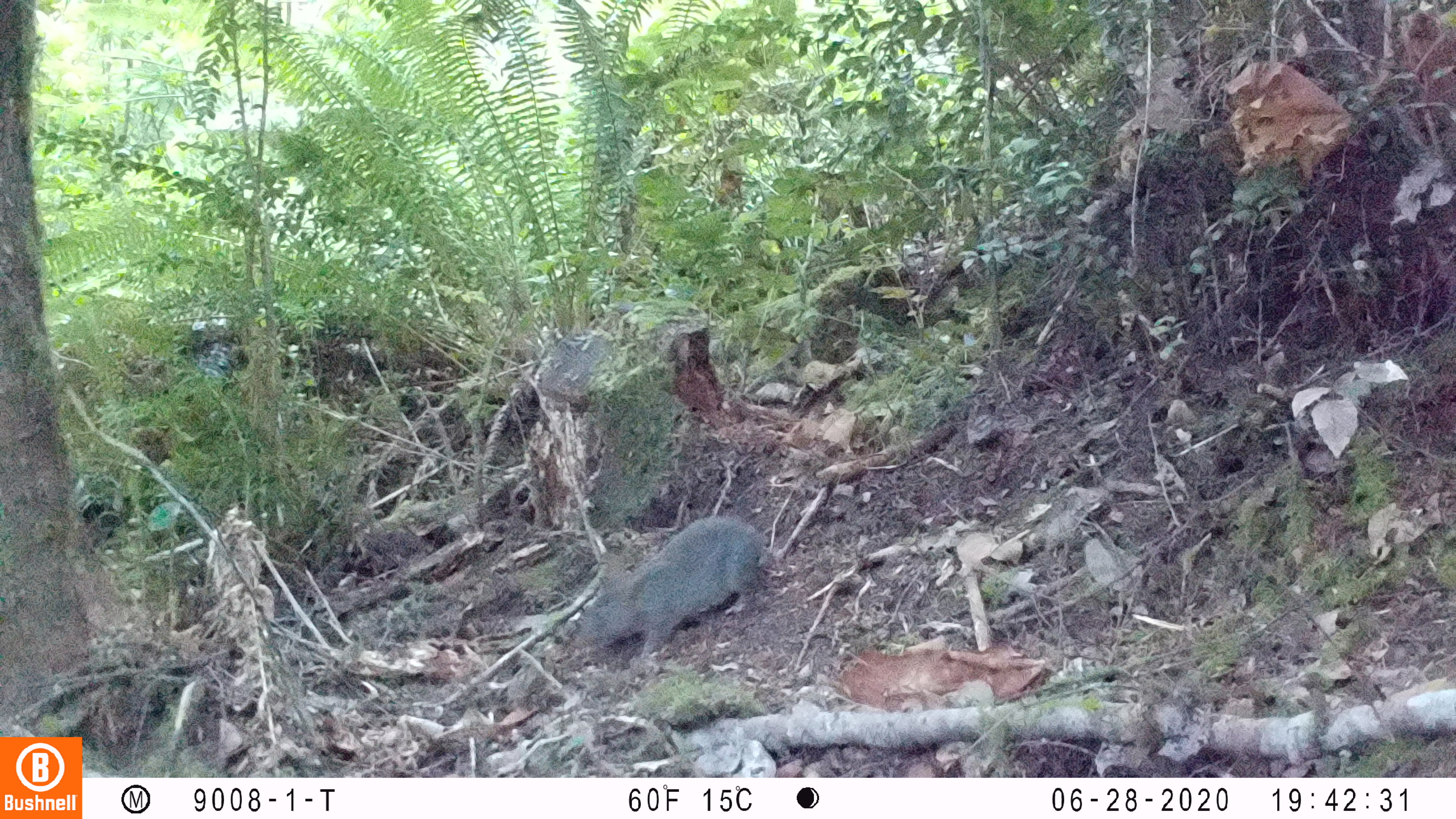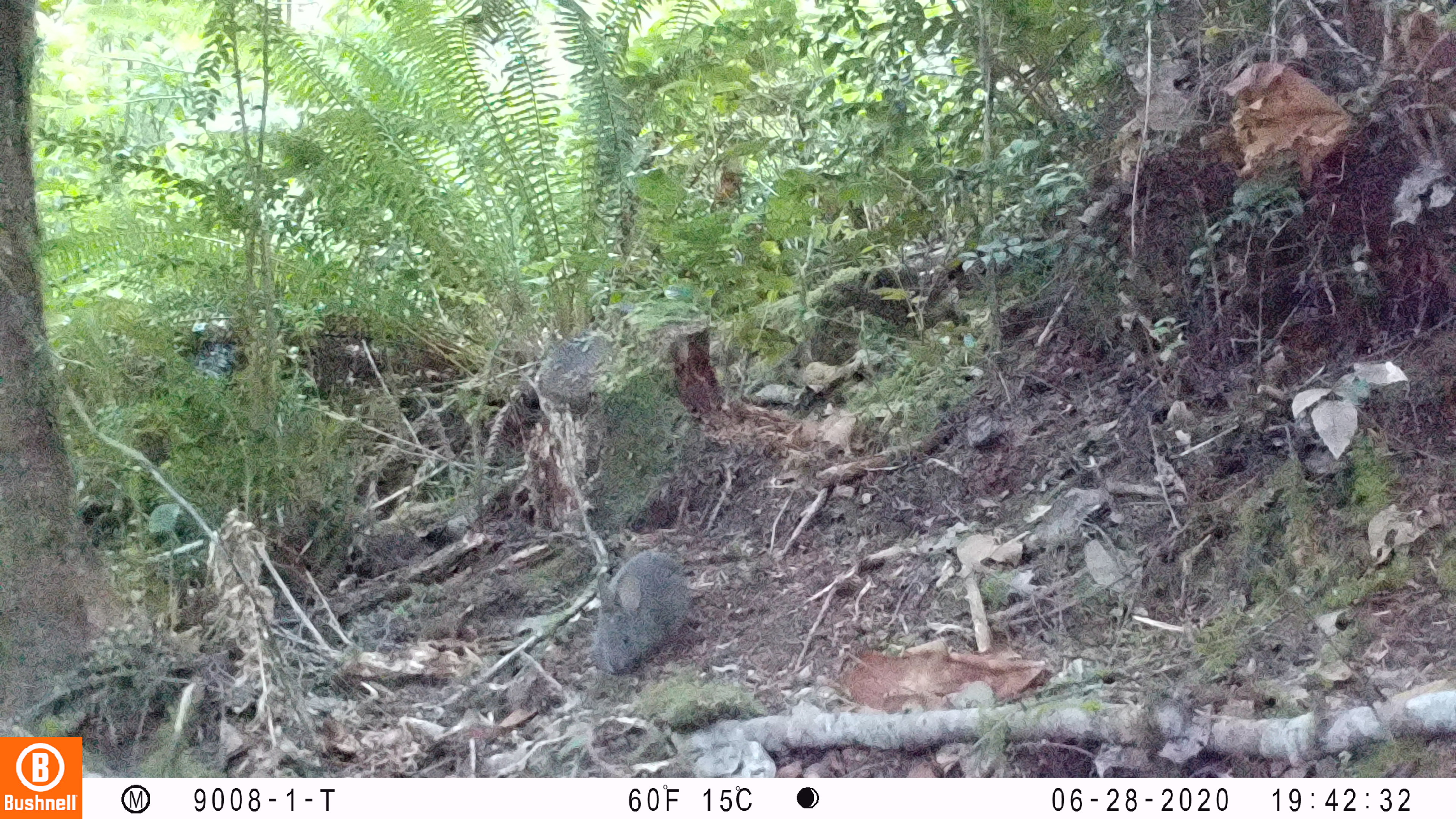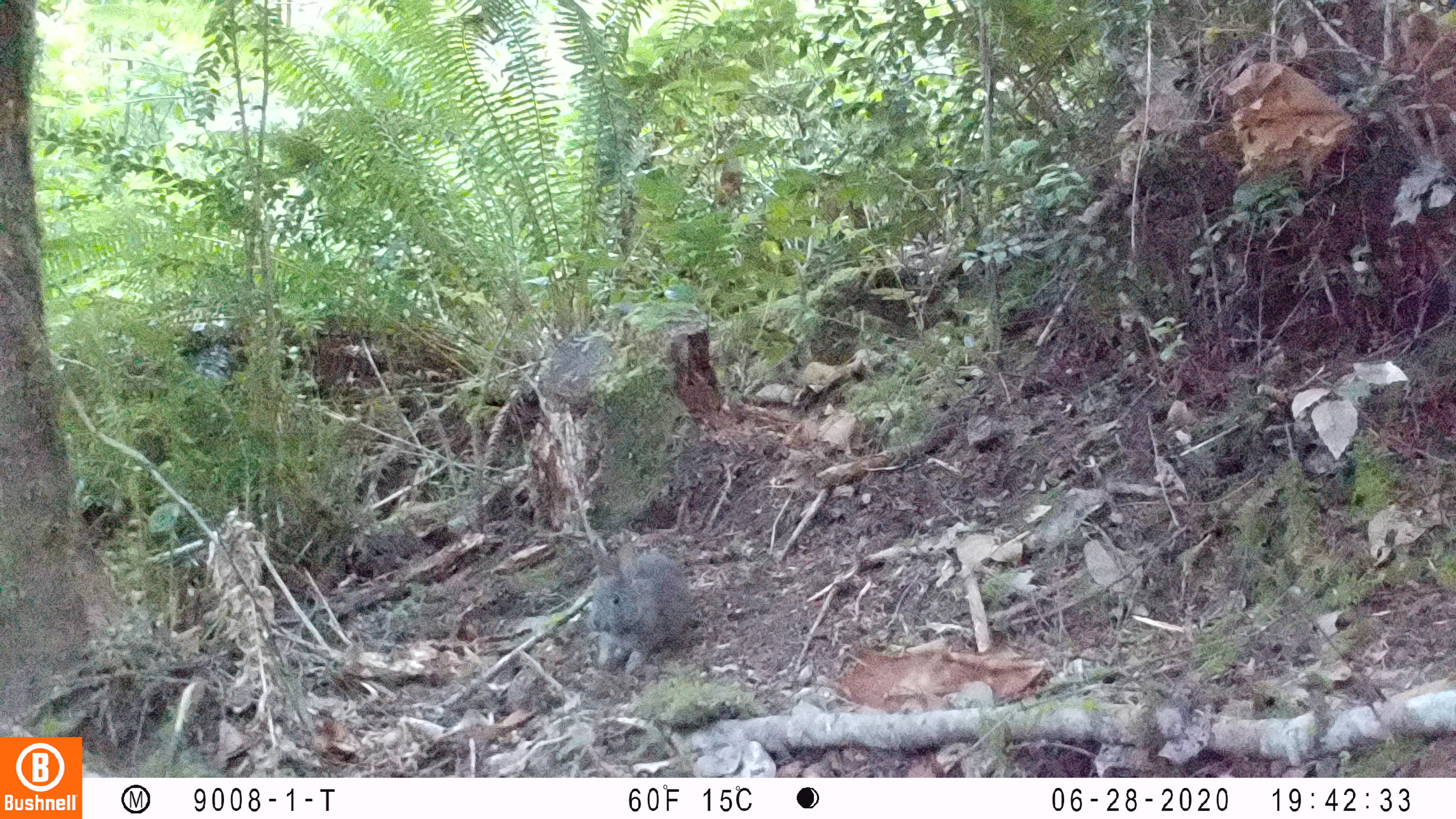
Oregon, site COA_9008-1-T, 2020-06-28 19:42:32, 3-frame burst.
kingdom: Animalia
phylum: Chordata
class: Mammalia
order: Lagomorpha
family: Leporidae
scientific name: Leporidae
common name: hares and rabbits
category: leporidae family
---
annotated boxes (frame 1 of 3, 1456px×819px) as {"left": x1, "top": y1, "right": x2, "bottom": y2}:
leporidae family: {"left": 584, "top": 510, "right": 767, "bottom": 667}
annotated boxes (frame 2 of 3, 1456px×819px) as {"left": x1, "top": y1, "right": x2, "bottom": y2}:
leporidae family: {"left": 592, "top": 548, "right": 690, "bottom": 680}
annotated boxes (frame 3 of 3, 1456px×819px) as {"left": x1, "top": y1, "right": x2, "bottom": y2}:
leporidae family: {"left": 584, "top": 533, "right": 695, "bottom": 682}